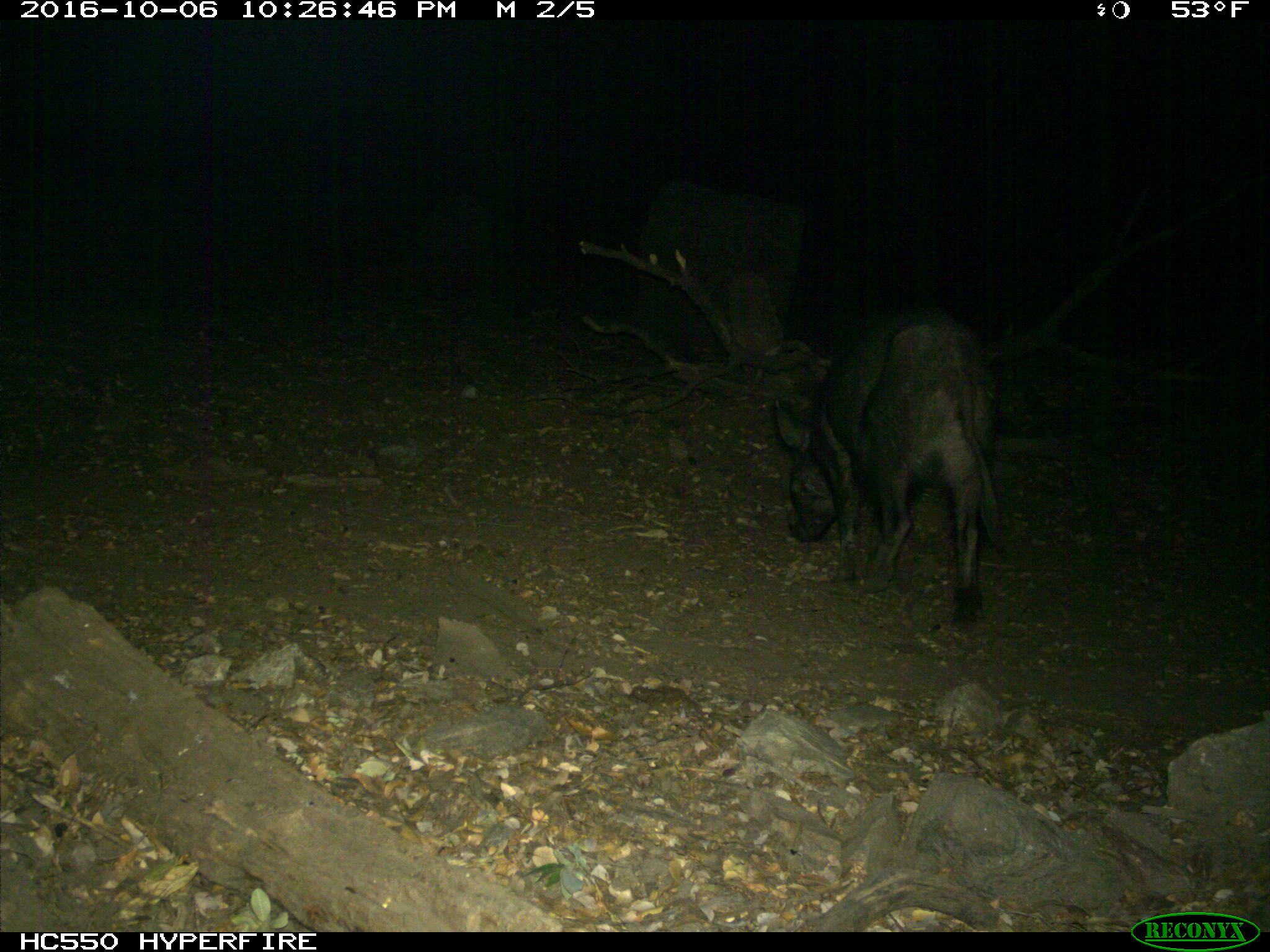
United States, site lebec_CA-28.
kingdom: Animalia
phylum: Chordata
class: Mammalia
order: Artiodactyla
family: Suidae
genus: Sus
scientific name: Sus scrofa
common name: wild boar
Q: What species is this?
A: Sus scrofa (wild boar).